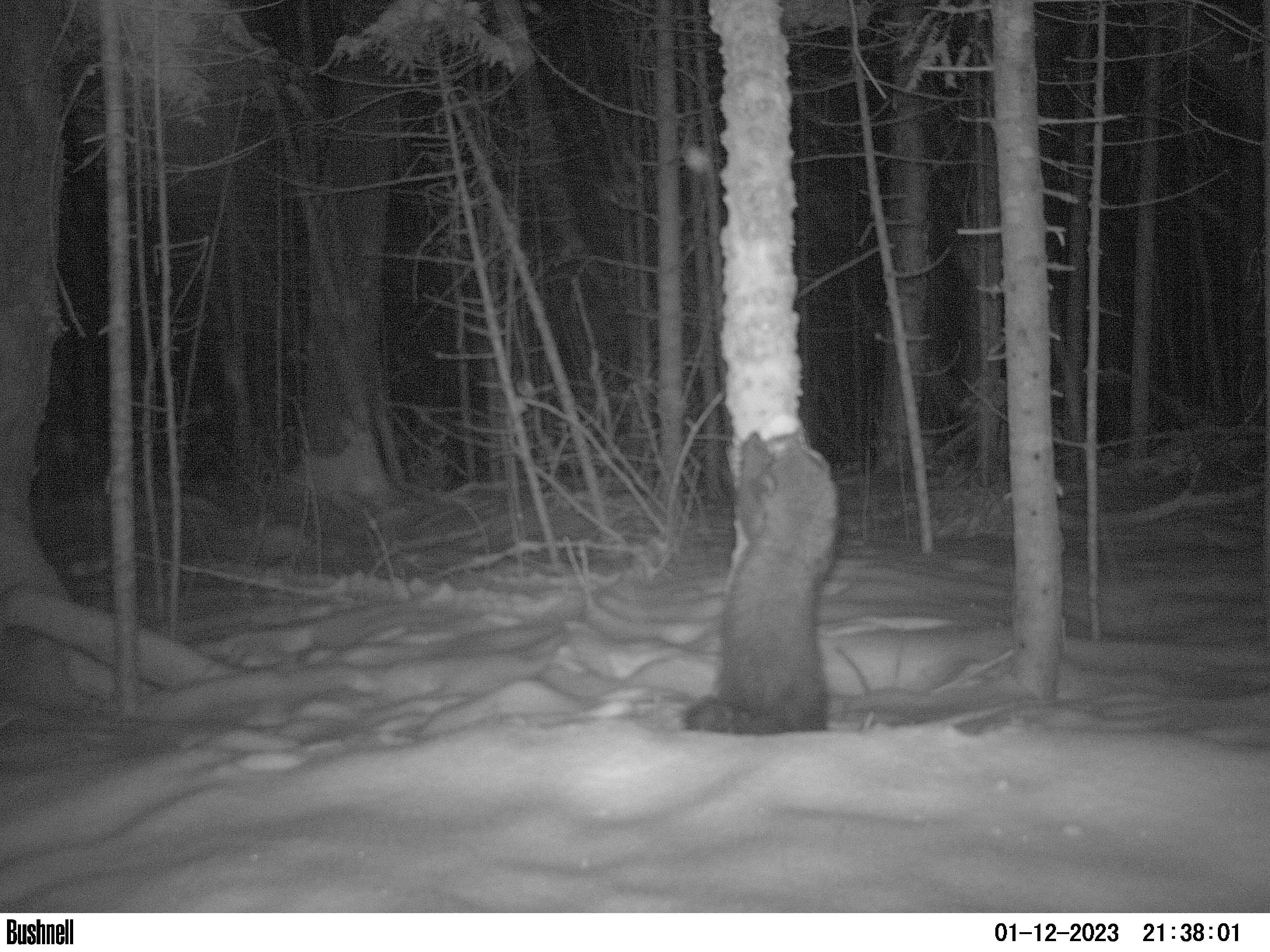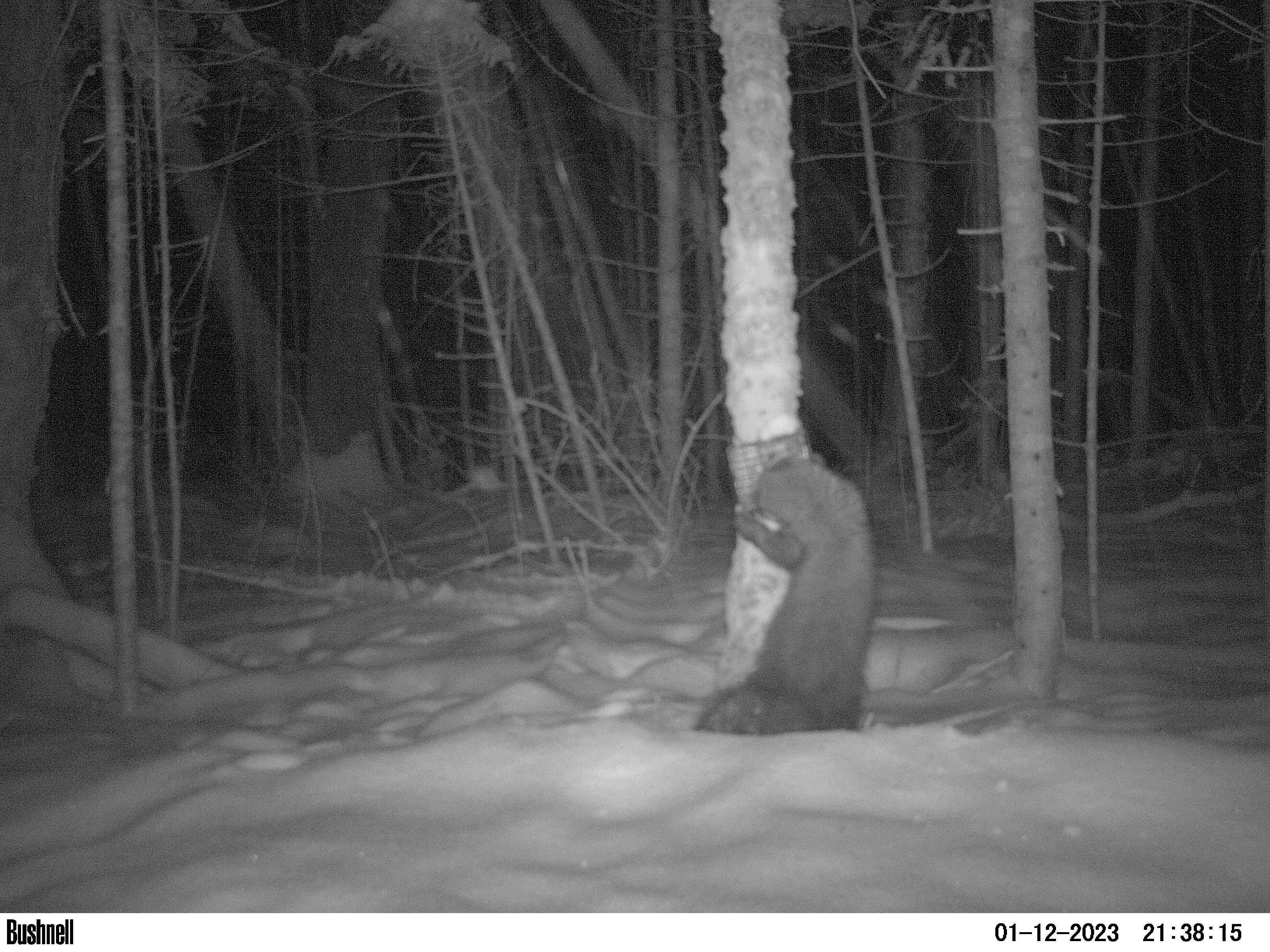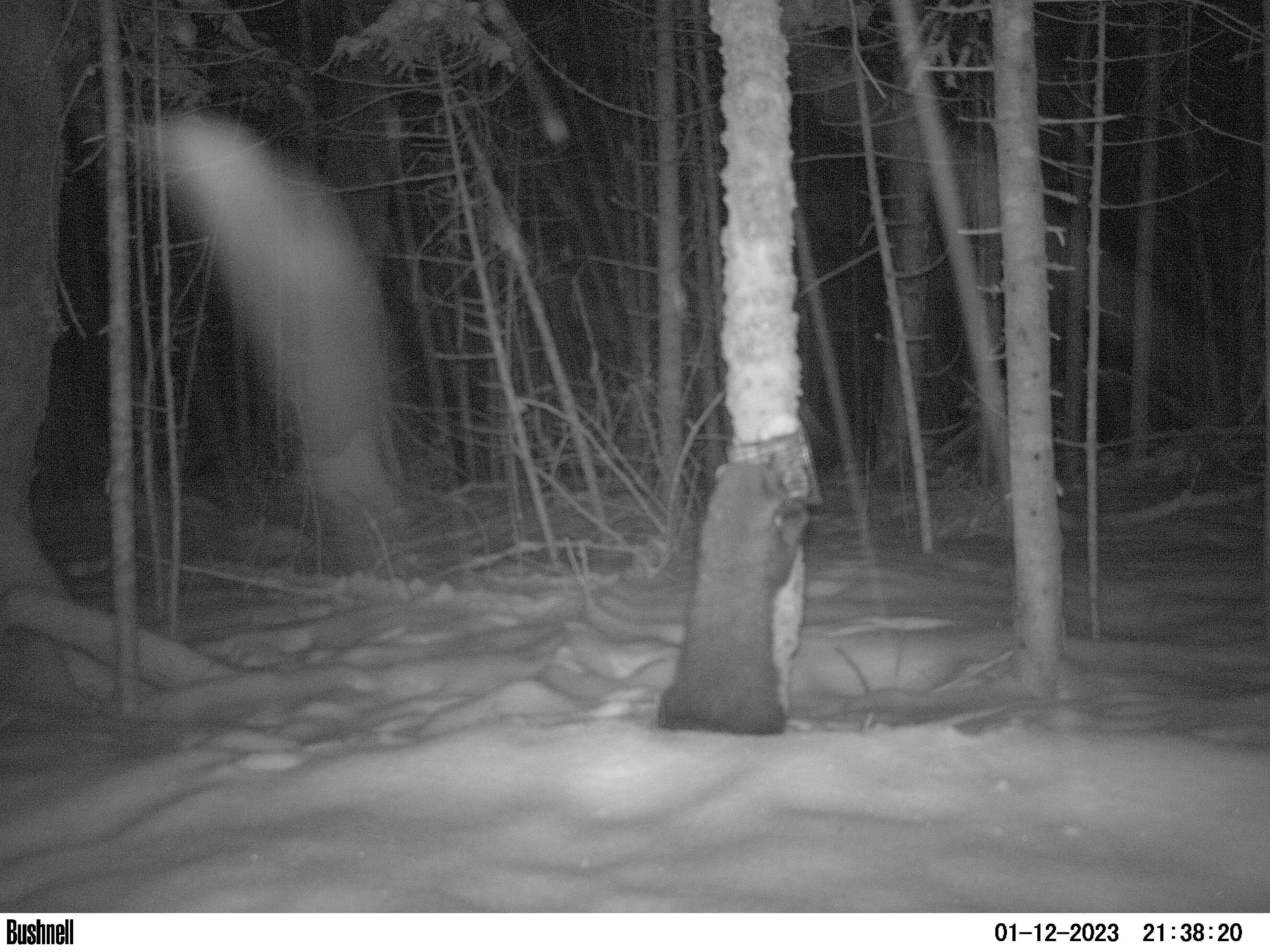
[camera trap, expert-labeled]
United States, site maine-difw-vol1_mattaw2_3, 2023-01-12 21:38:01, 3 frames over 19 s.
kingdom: Animalia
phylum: Chordata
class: Mammalia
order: Carnivora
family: Mustelidae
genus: Pekania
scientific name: Pekania pennanti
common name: fisher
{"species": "fisher (Pekania pennanti)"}